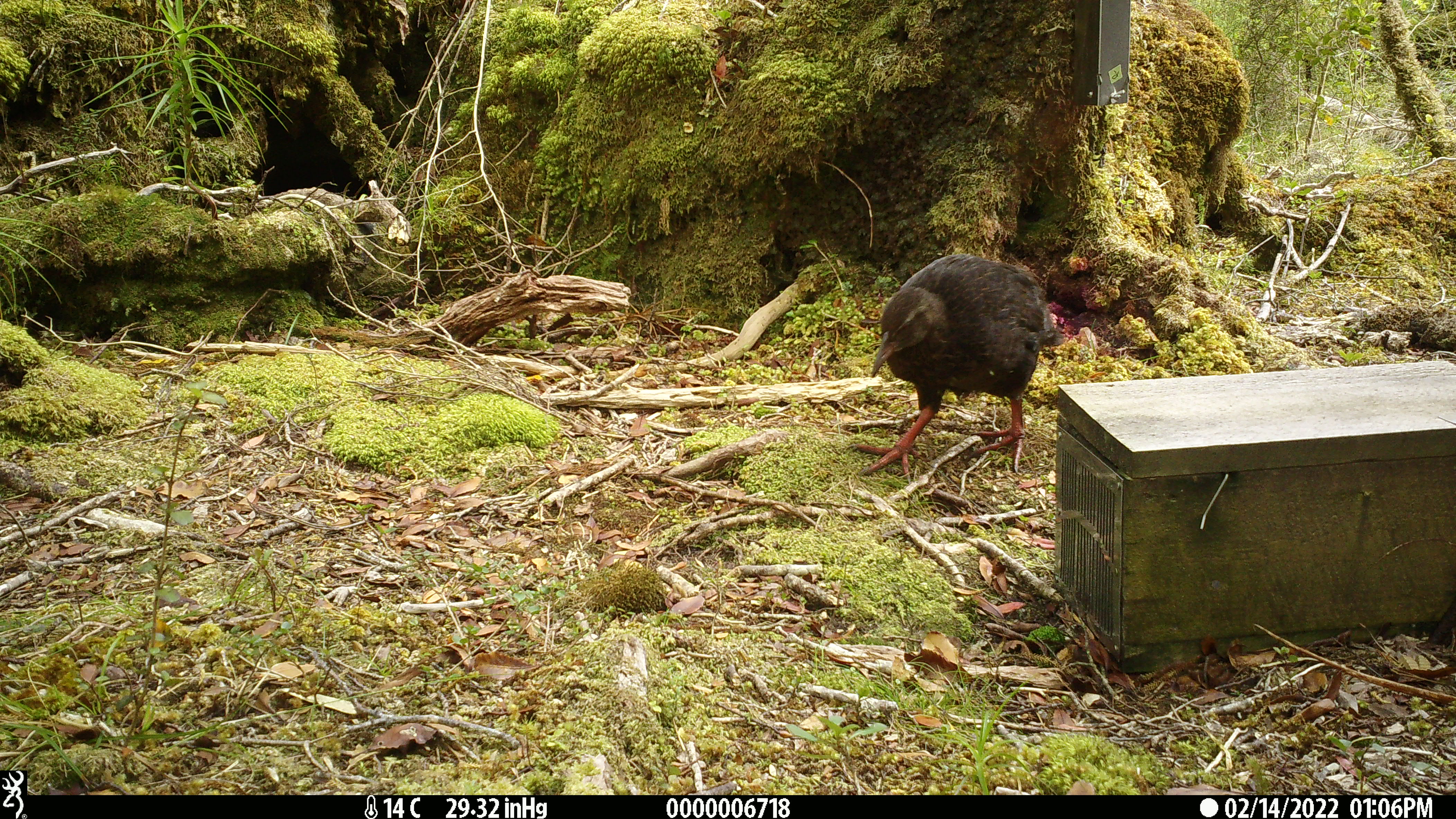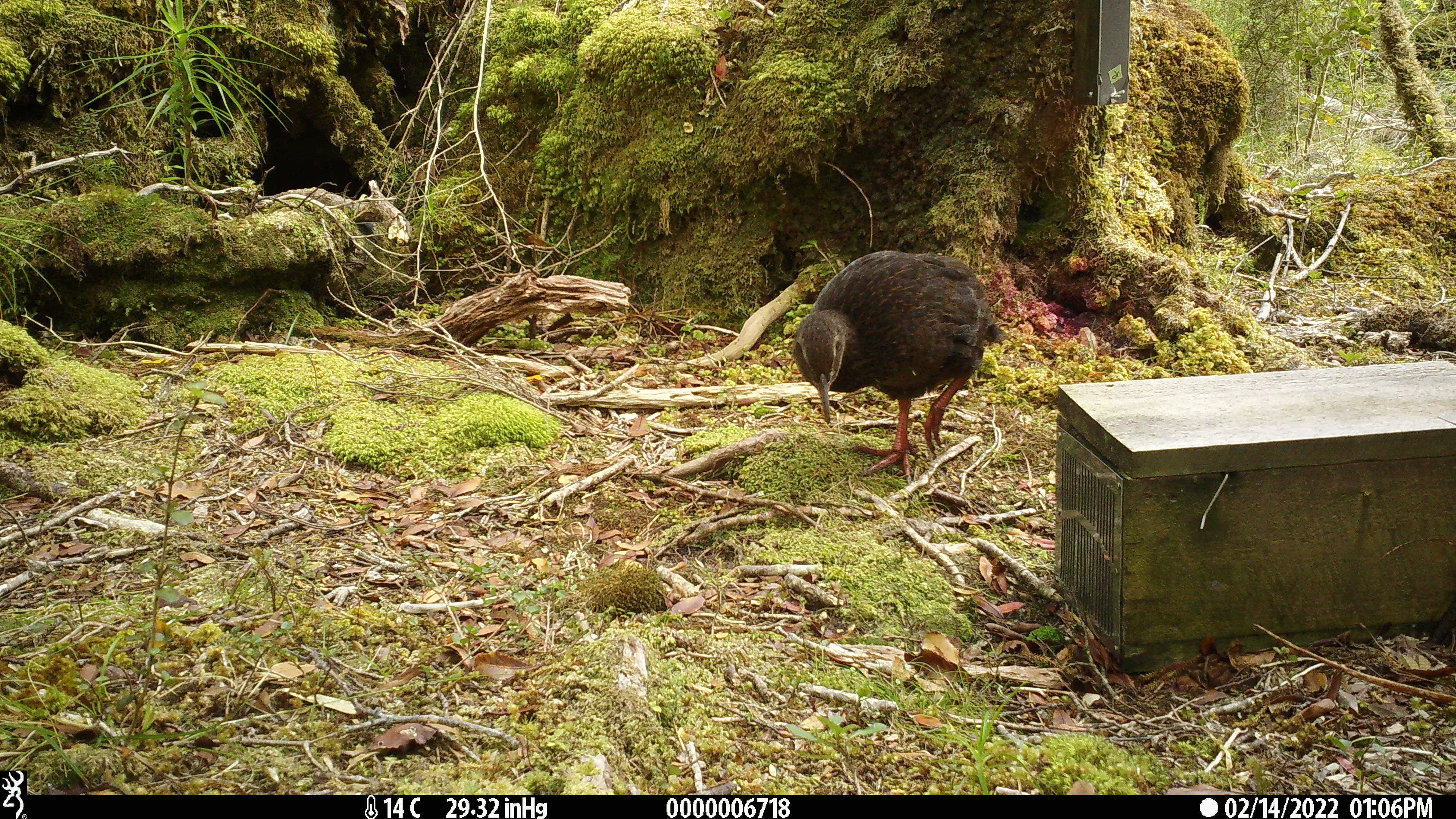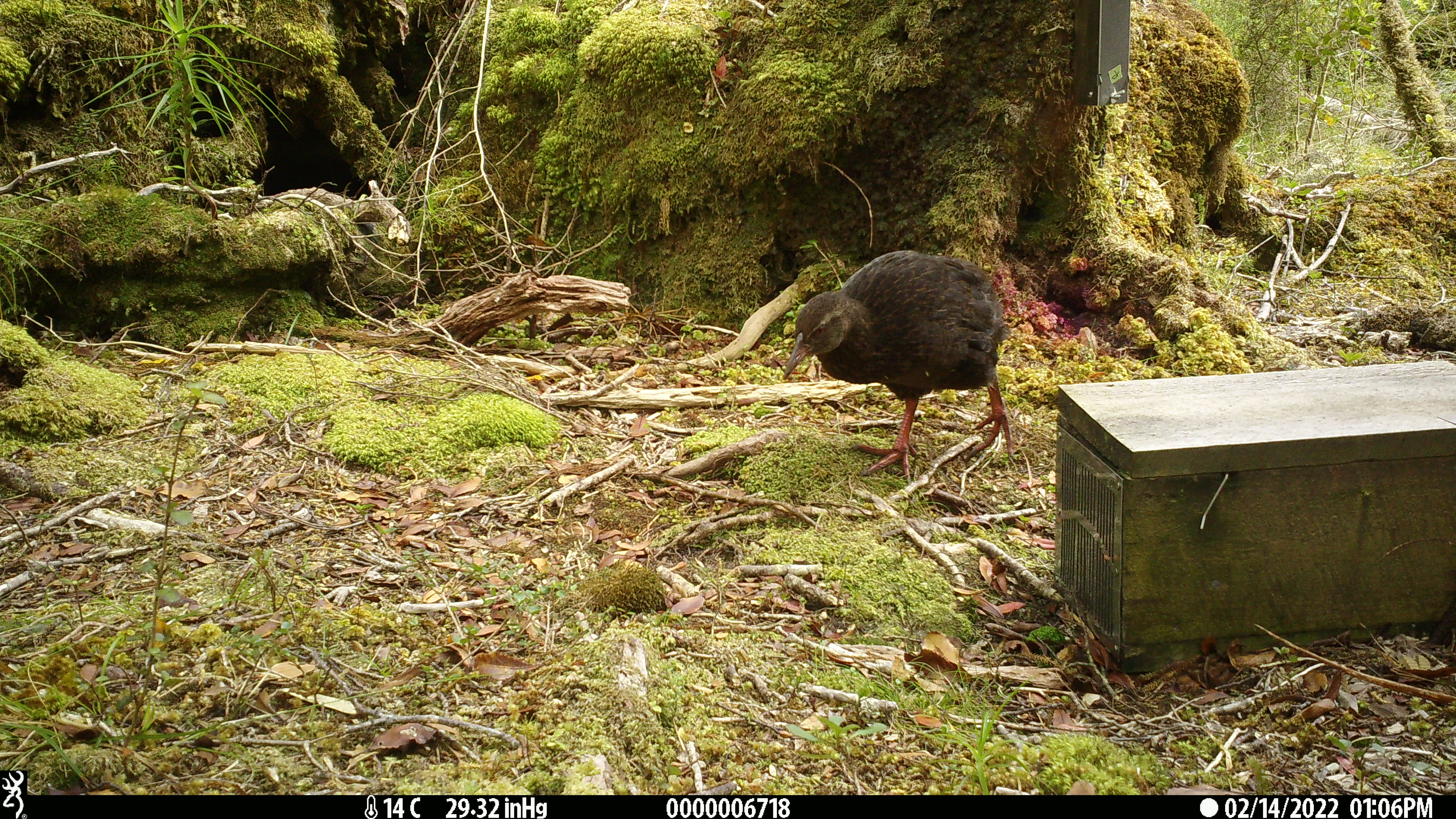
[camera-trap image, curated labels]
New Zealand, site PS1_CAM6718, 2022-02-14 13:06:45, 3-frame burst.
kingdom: Animalia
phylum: Chordata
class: Aves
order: Gruiformes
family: Rallidae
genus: Gallirallus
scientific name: Gallirallus australis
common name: weka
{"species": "weka (Gallirallus australis)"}